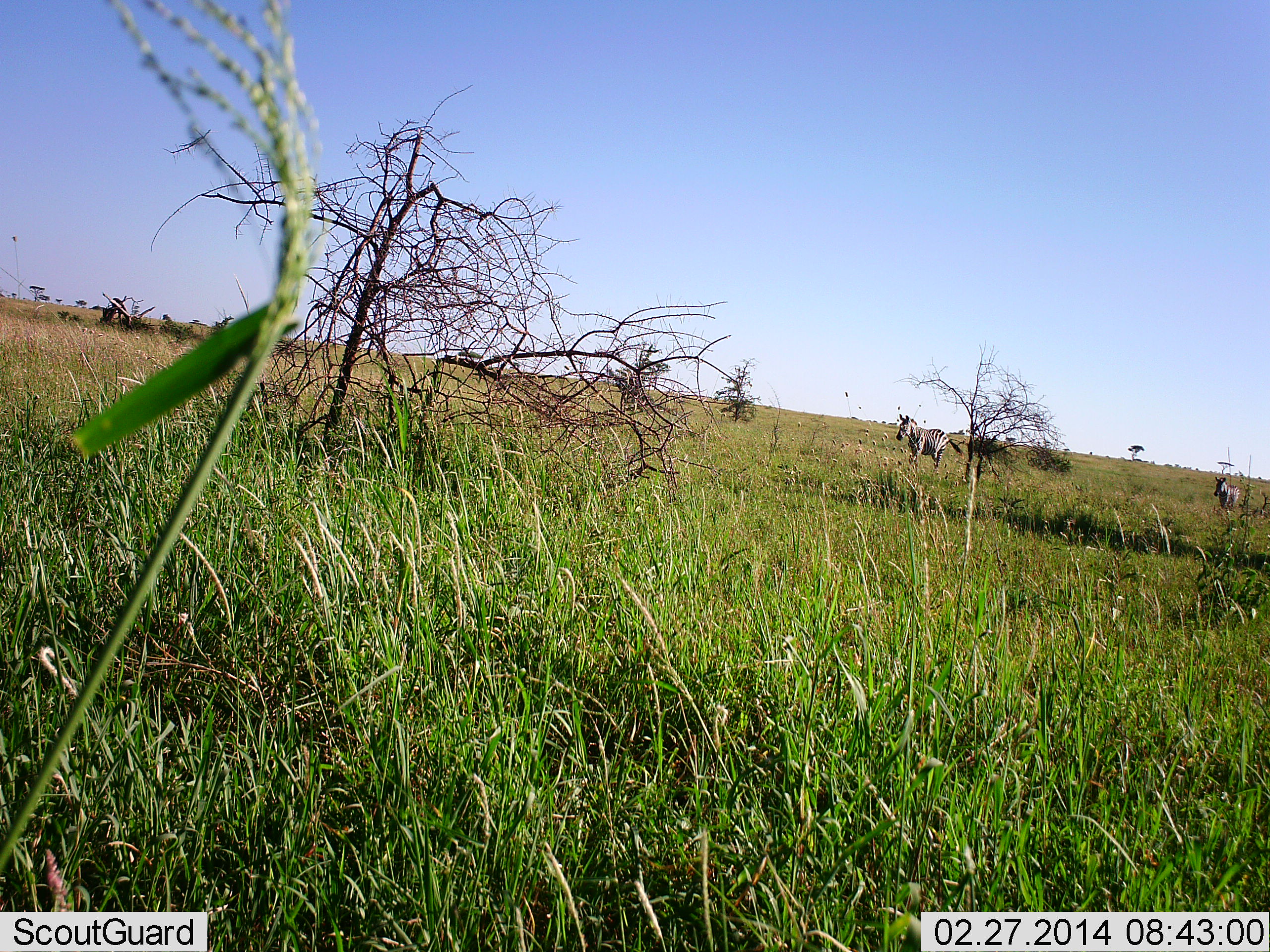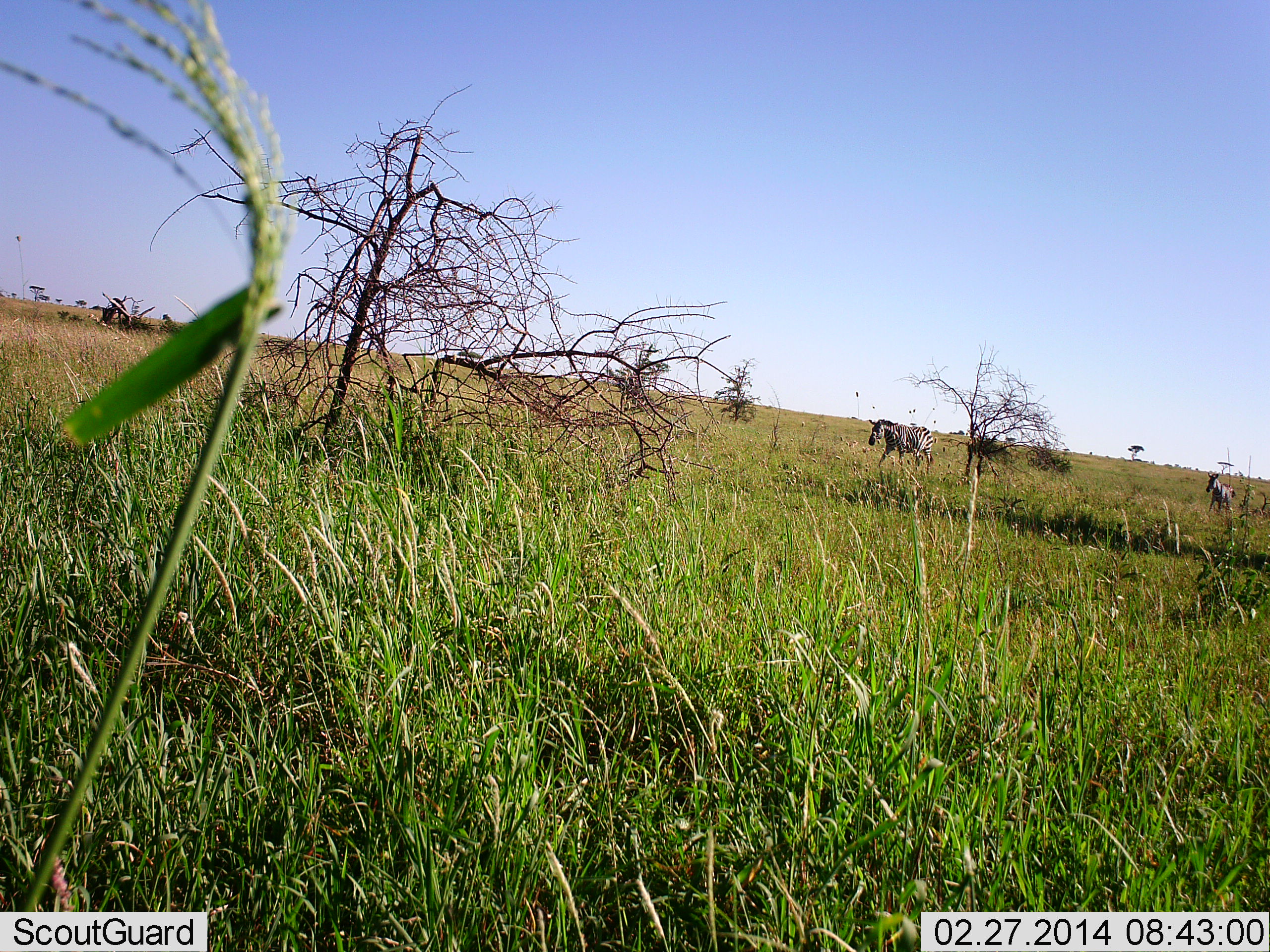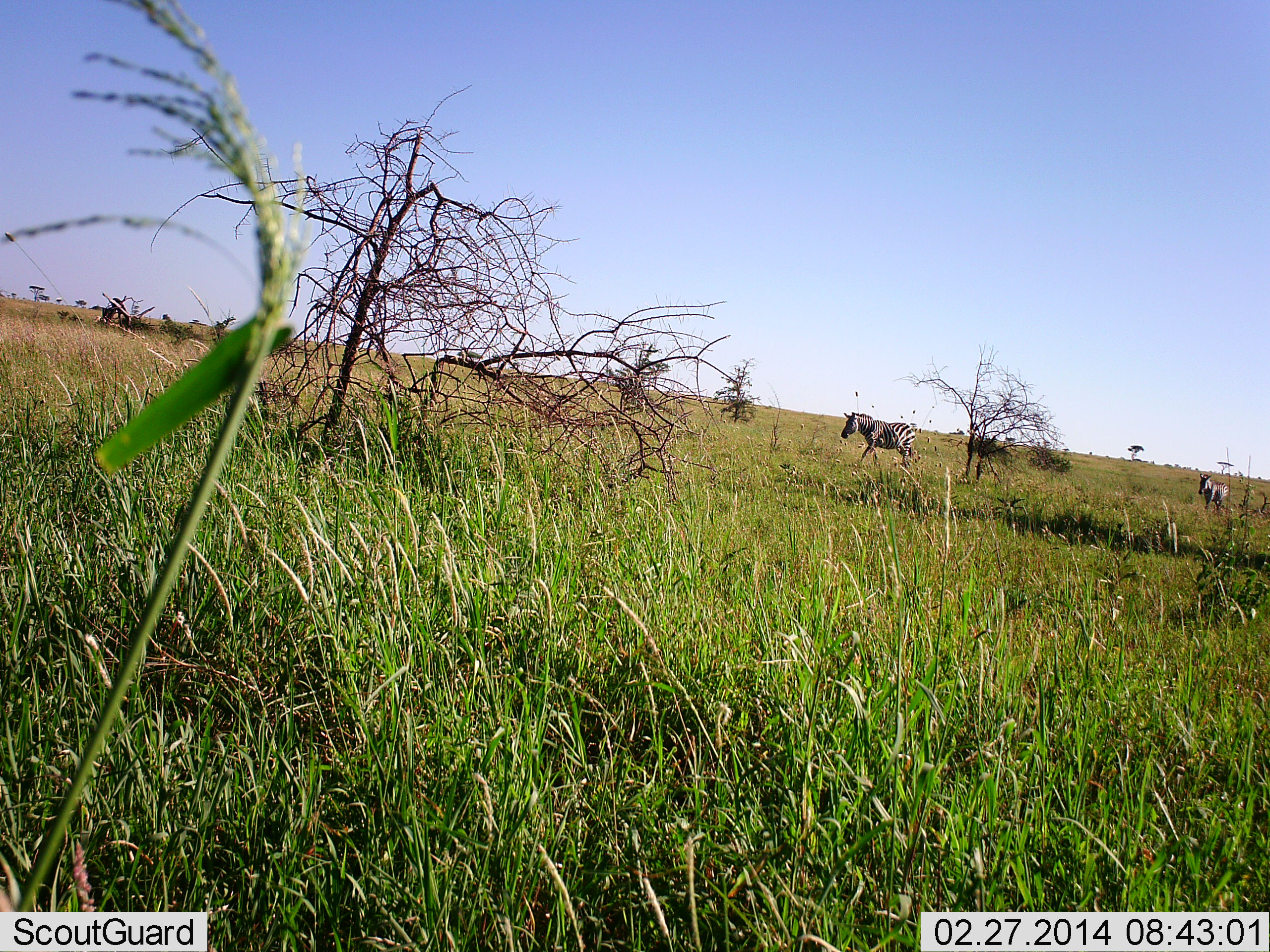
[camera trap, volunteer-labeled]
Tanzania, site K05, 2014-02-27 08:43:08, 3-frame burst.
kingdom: Animalia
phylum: Chordata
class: Mammalia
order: Perissodactyla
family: Equidae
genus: Equus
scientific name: Equus quagga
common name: plains zebra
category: zebra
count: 2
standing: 10%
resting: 0%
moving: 90%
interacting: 0%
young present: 10%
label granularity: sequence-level